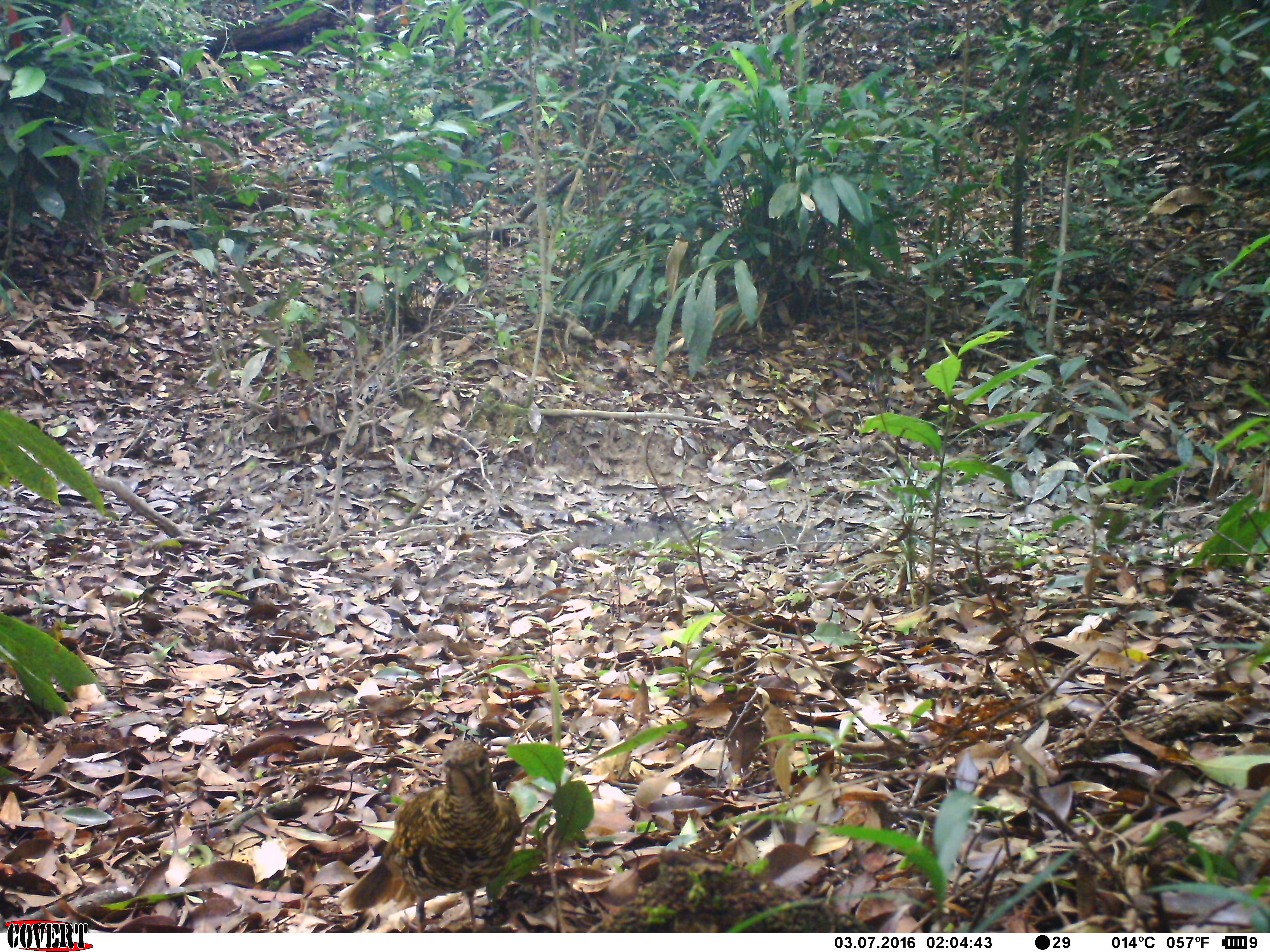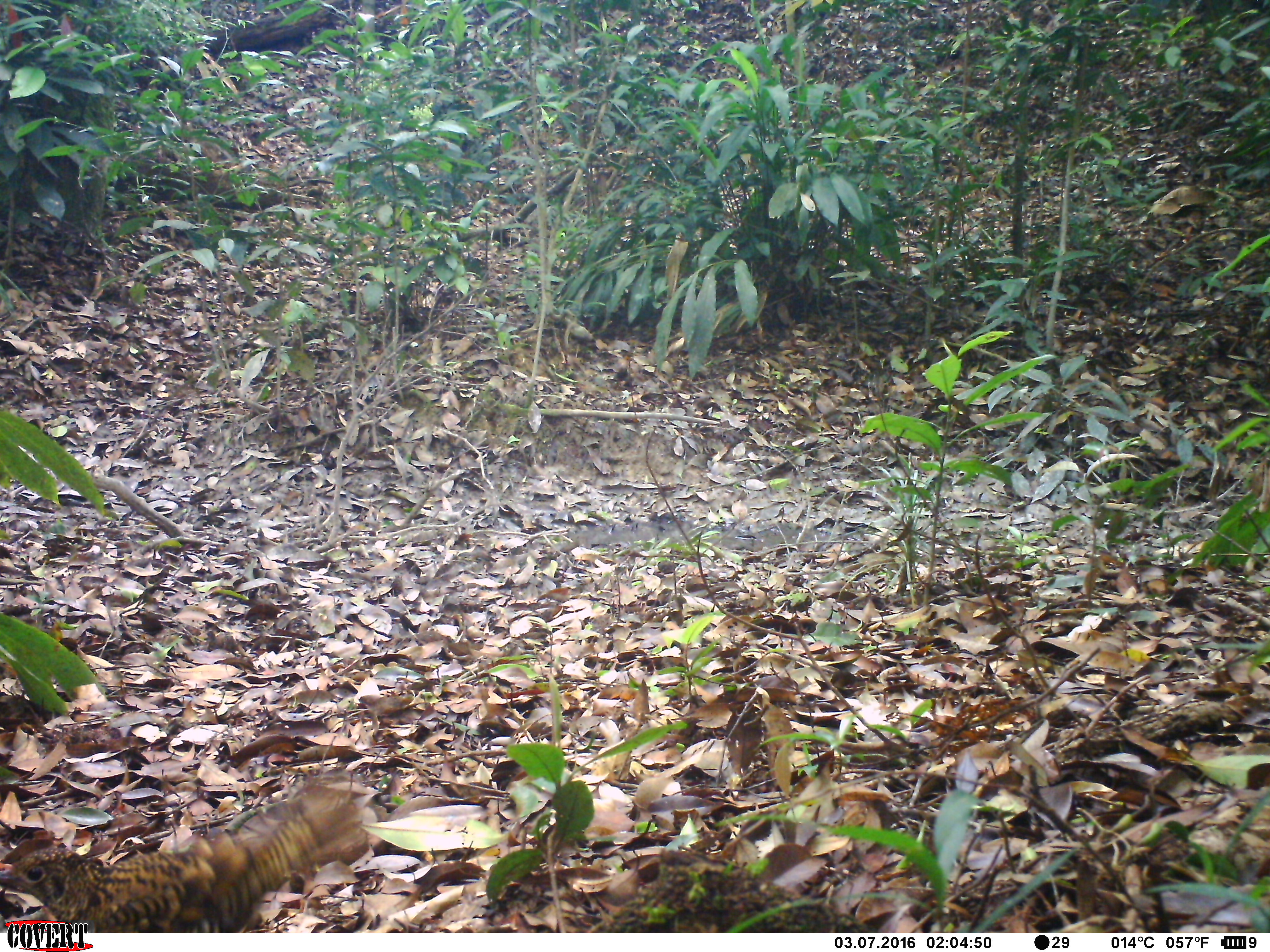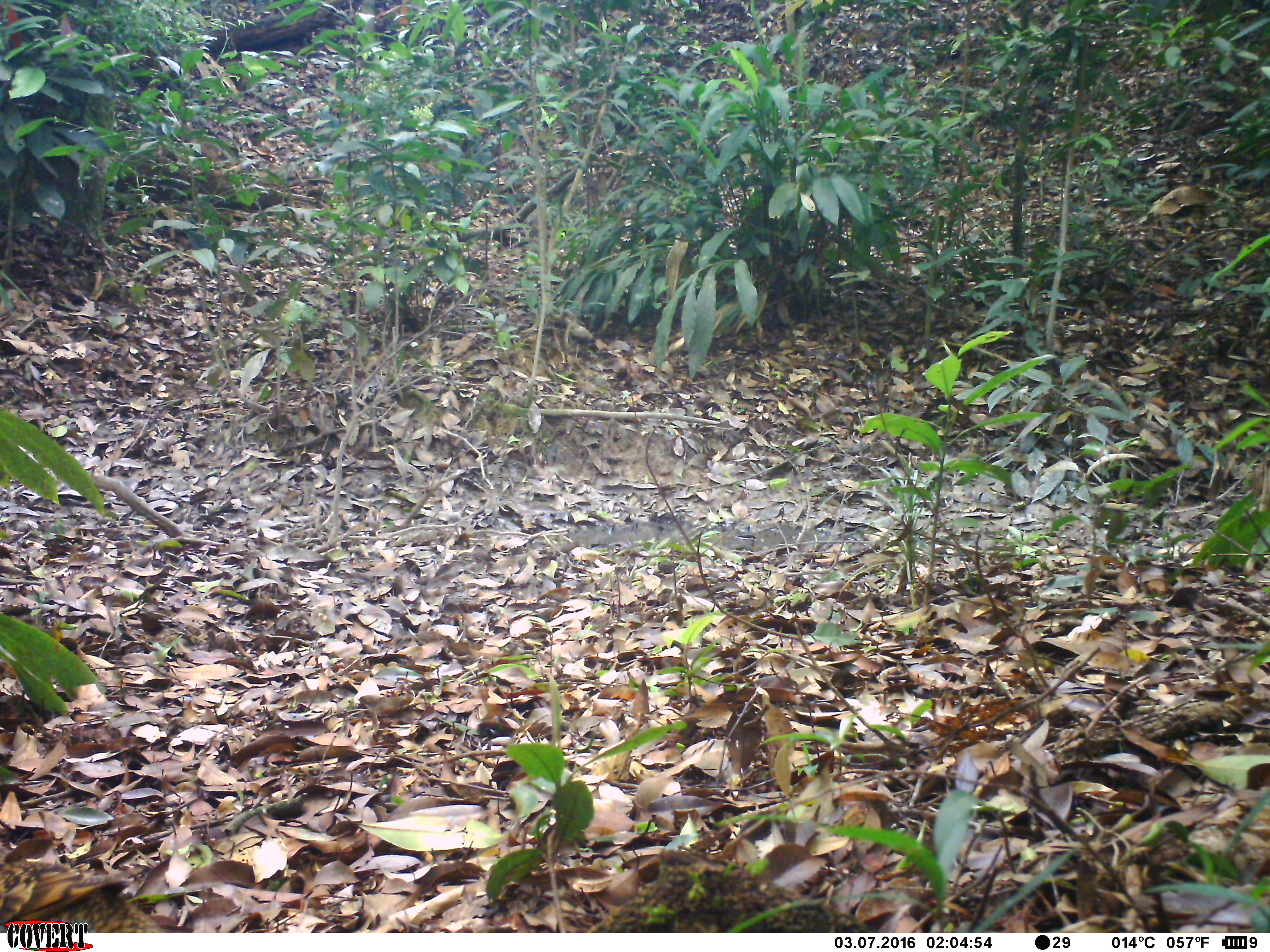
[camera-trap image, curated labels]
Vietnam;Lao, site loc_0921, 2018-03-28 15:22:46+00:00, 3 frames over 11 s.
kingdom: Animalia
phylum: Chordata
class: Aves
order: Passeriformes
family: Turdidae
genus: Zoothera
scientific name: Zoothera dauma dauma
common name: scaly thrush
Scaly thrush (Zoothera dauma dauma). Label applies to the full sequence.